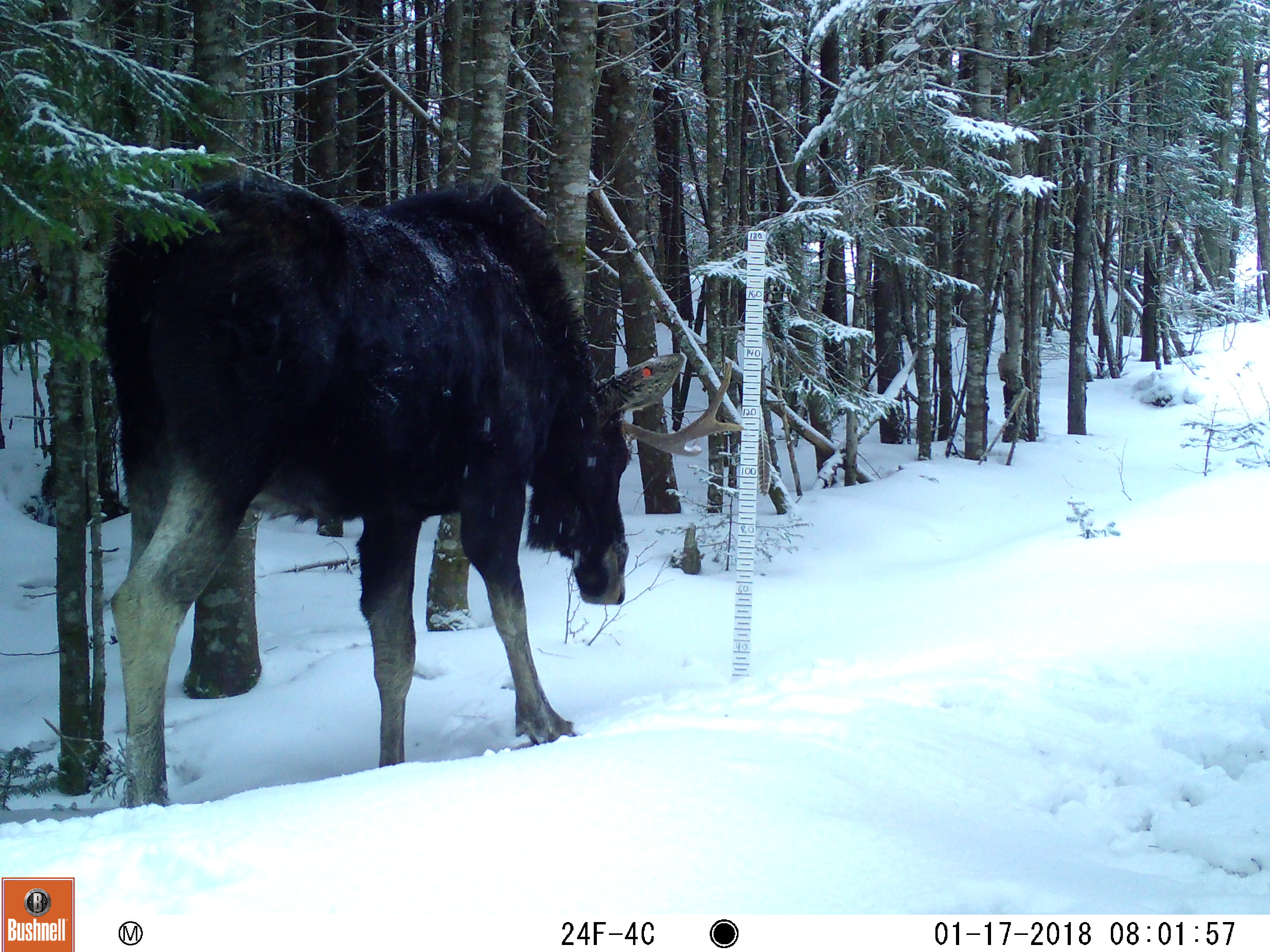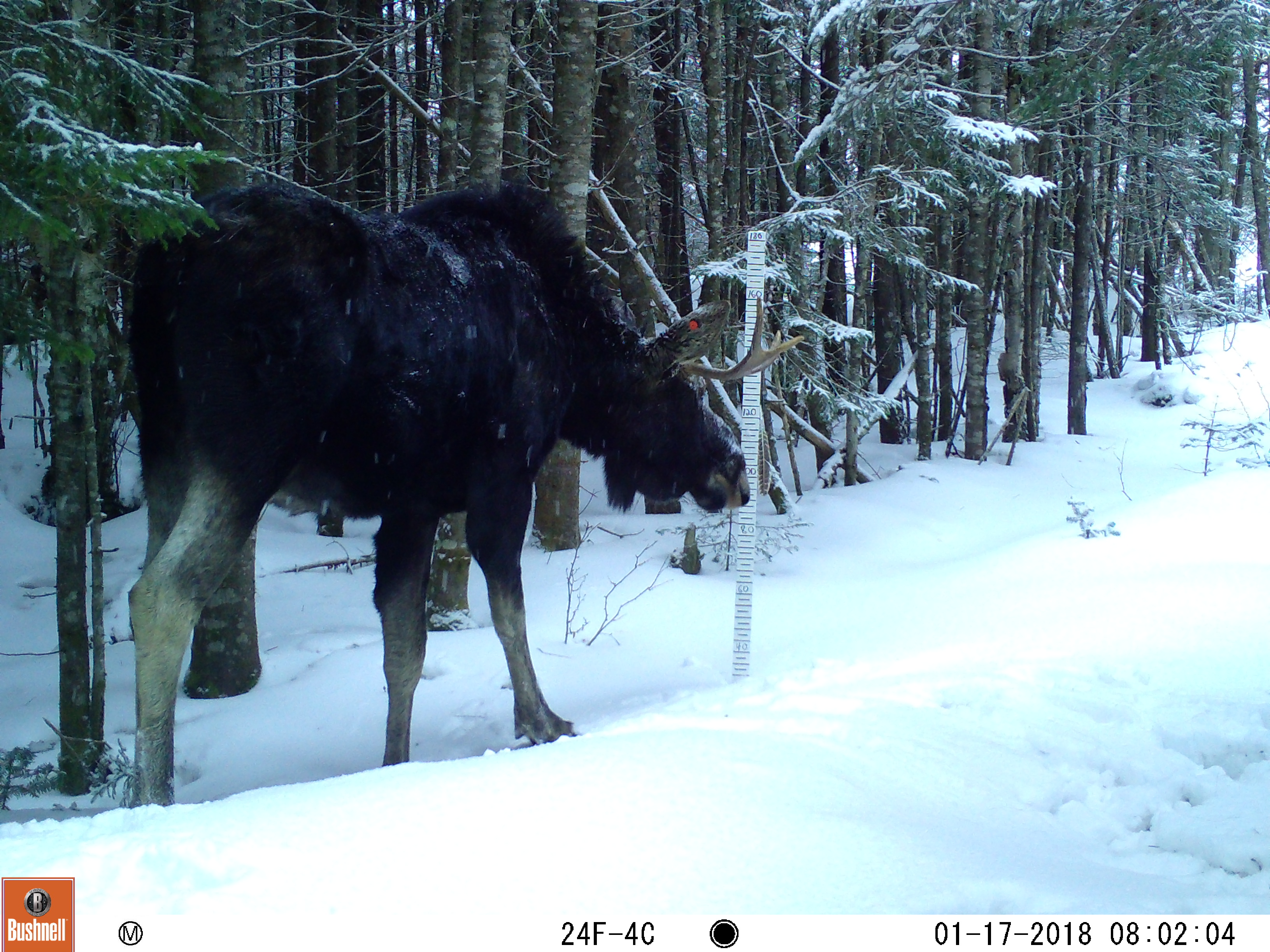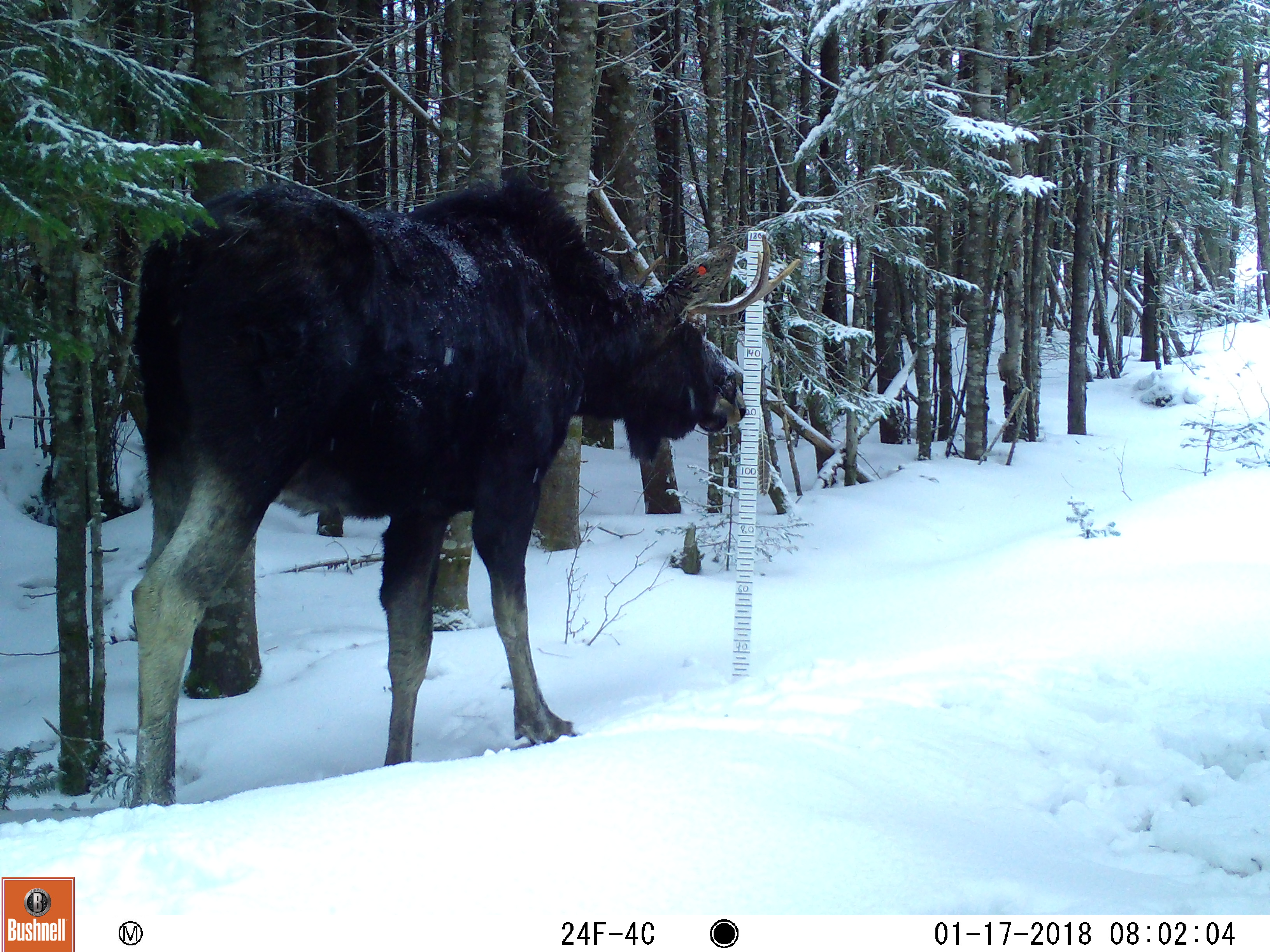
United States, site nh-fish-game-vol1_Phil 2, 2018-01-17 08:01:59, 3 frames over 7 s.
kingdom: Animalia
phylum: Chordata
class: Mammalia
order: Artiodactyla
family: Cervidae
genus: Alces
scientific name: Alces alces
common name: moose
Moose (Alces alces).